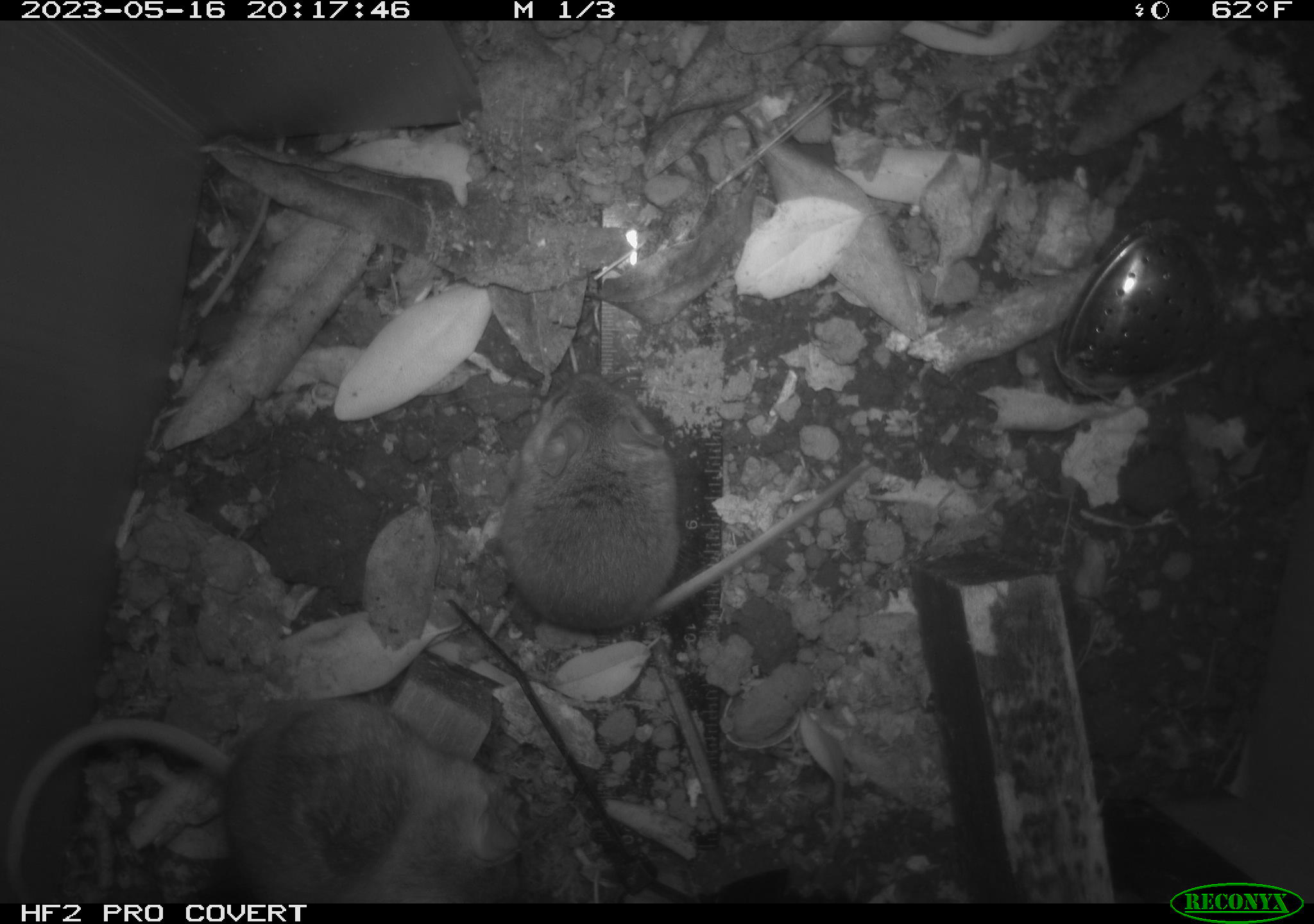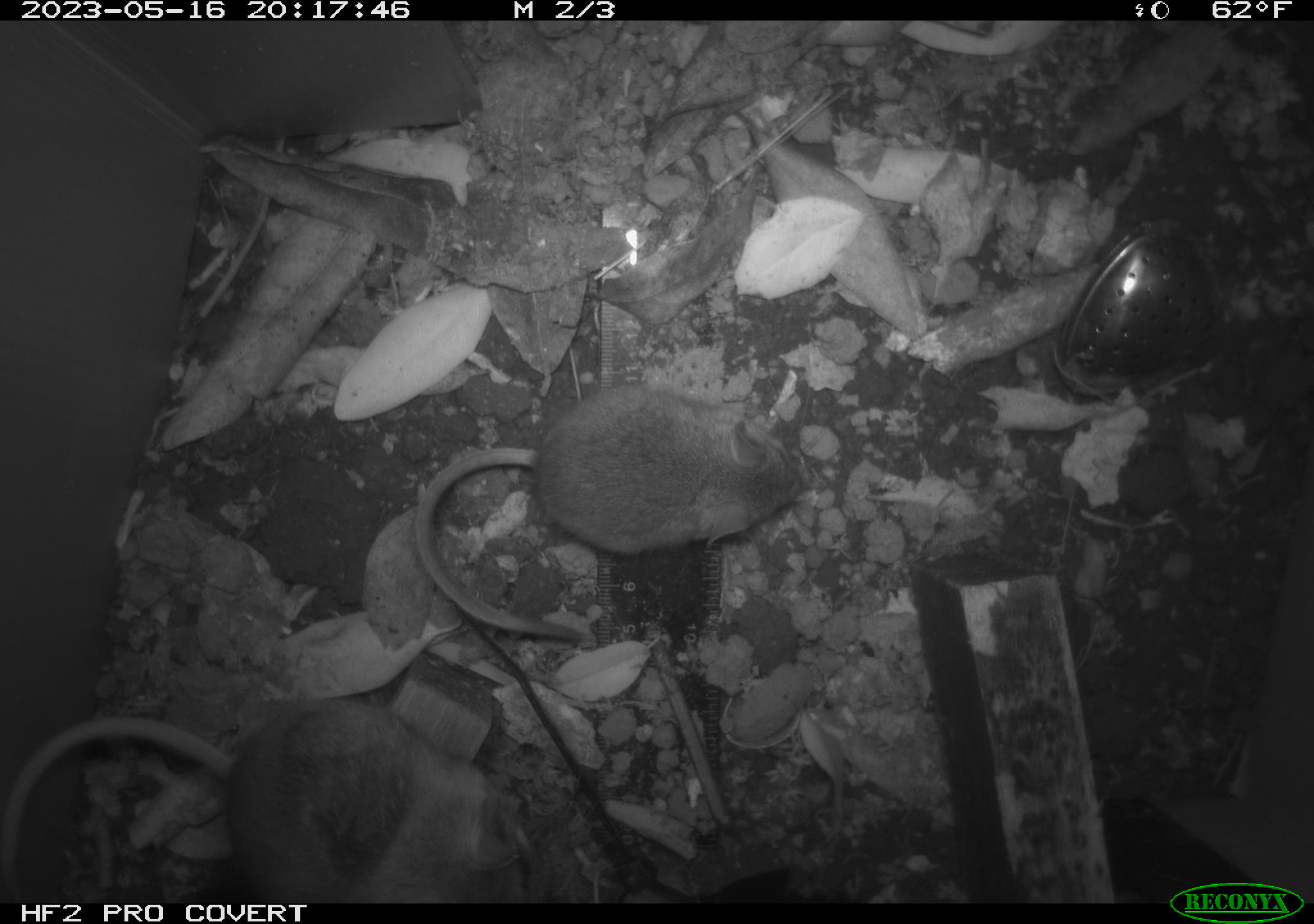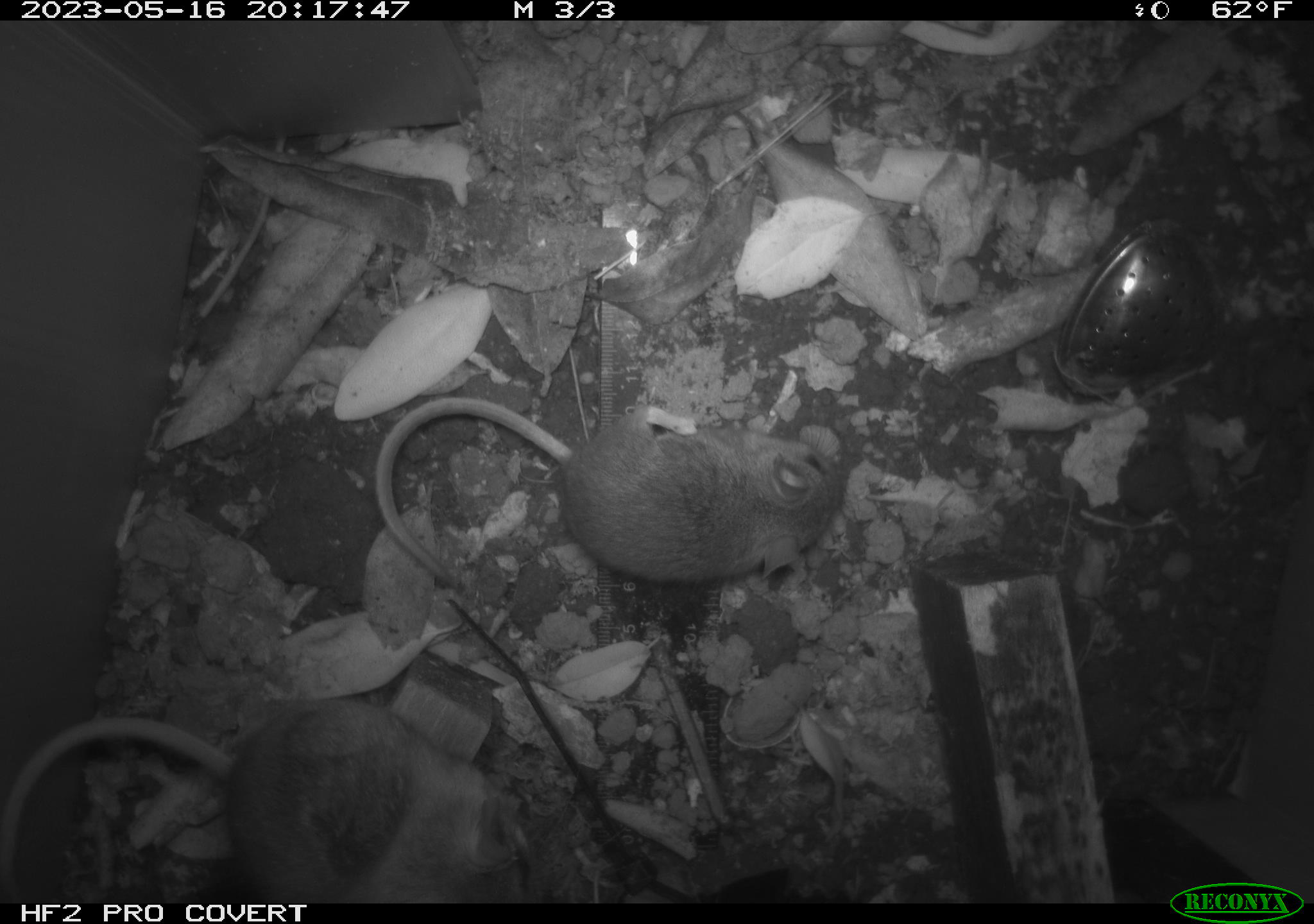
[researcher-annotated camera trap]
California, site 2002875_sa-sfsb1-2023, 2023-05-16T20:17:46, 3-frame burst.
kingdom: Animalia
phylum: Chordata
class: Mammalia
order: Rodentia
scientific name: Rodentia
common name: mouse species